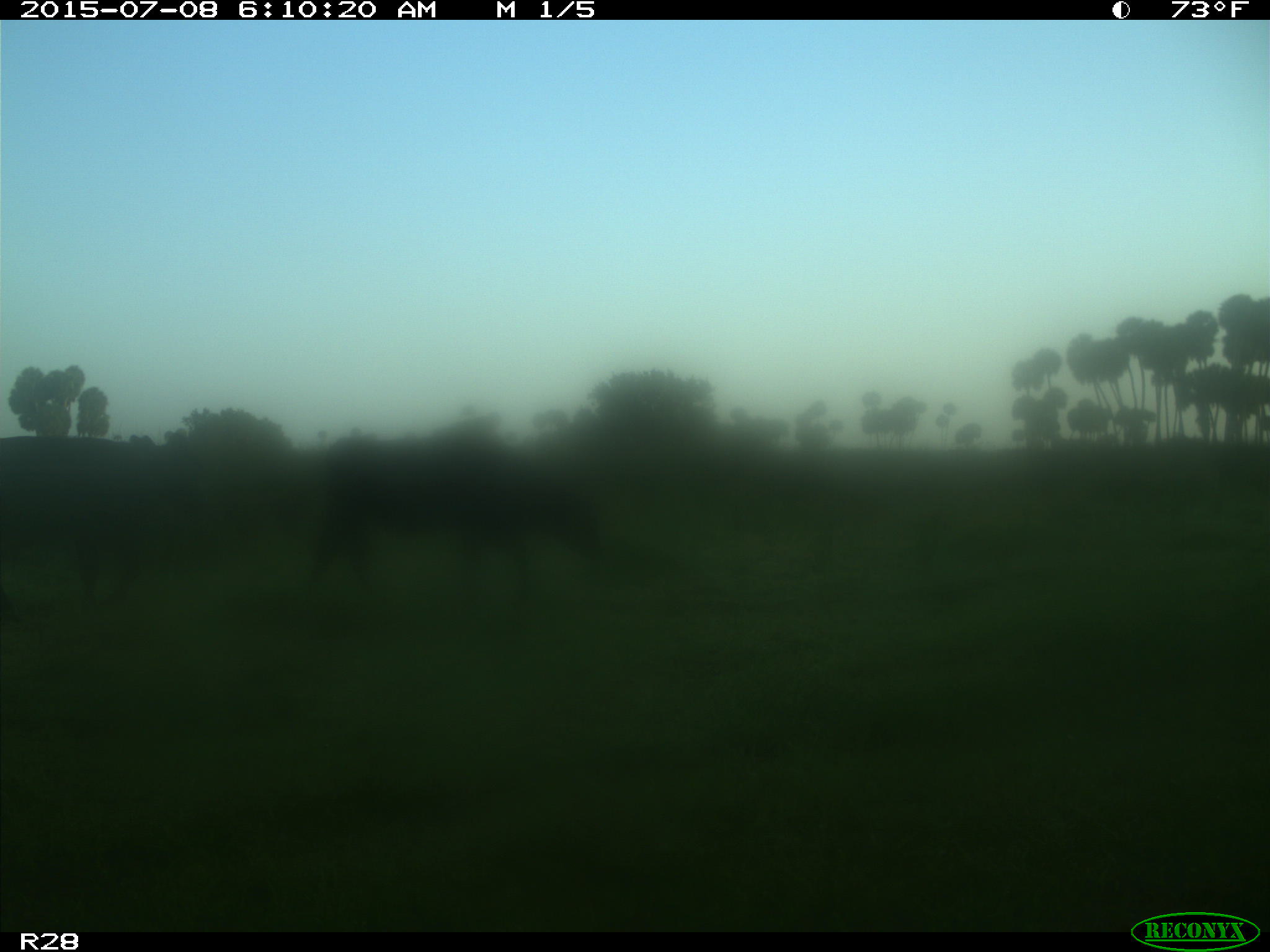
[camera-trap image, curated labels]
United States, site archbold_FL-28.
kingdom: Animalia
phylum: Chordata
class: Mammalia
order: Artiodactyla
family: Bovidae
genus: Bos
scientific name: Bos taurus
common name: domestic cow